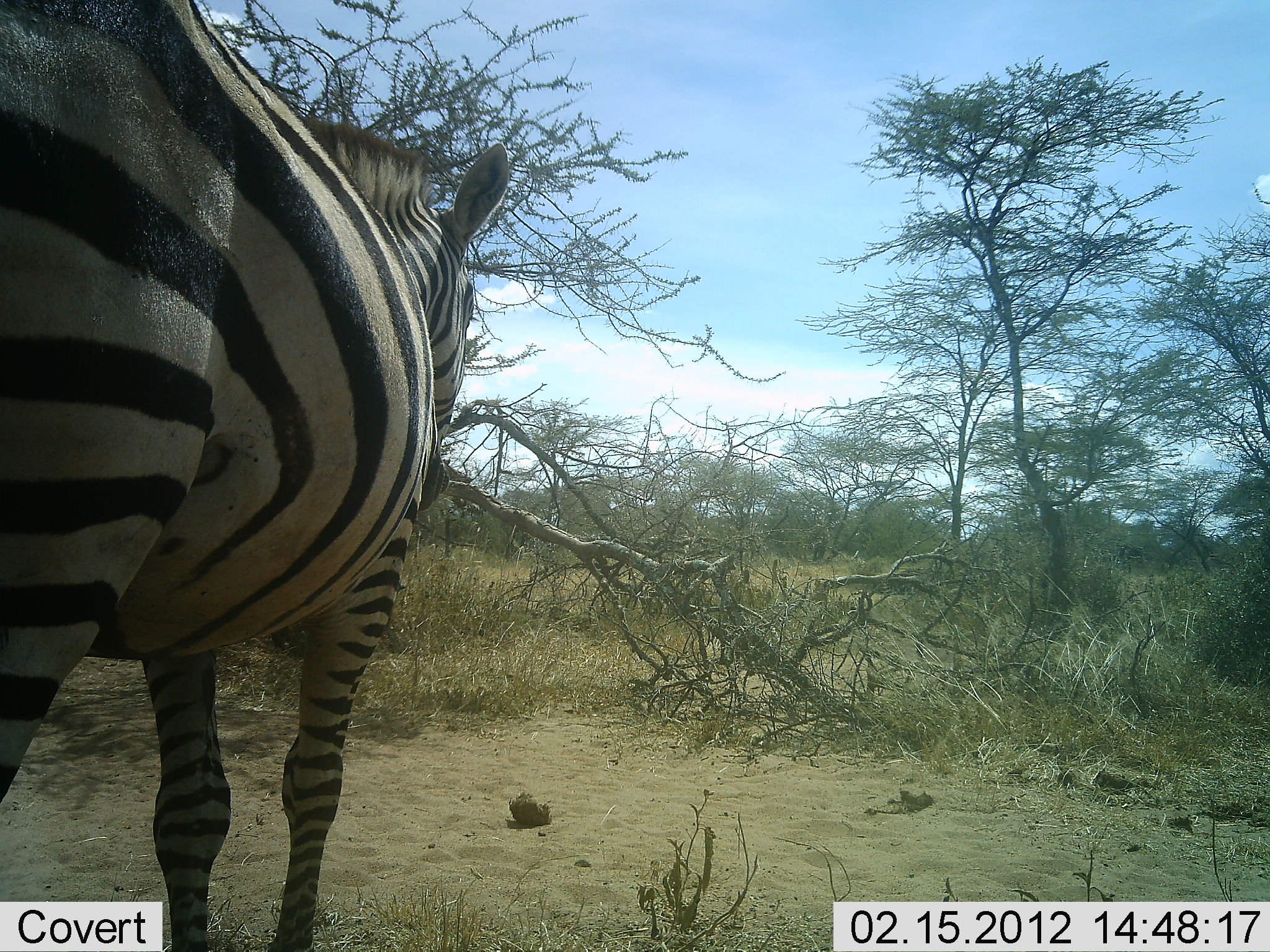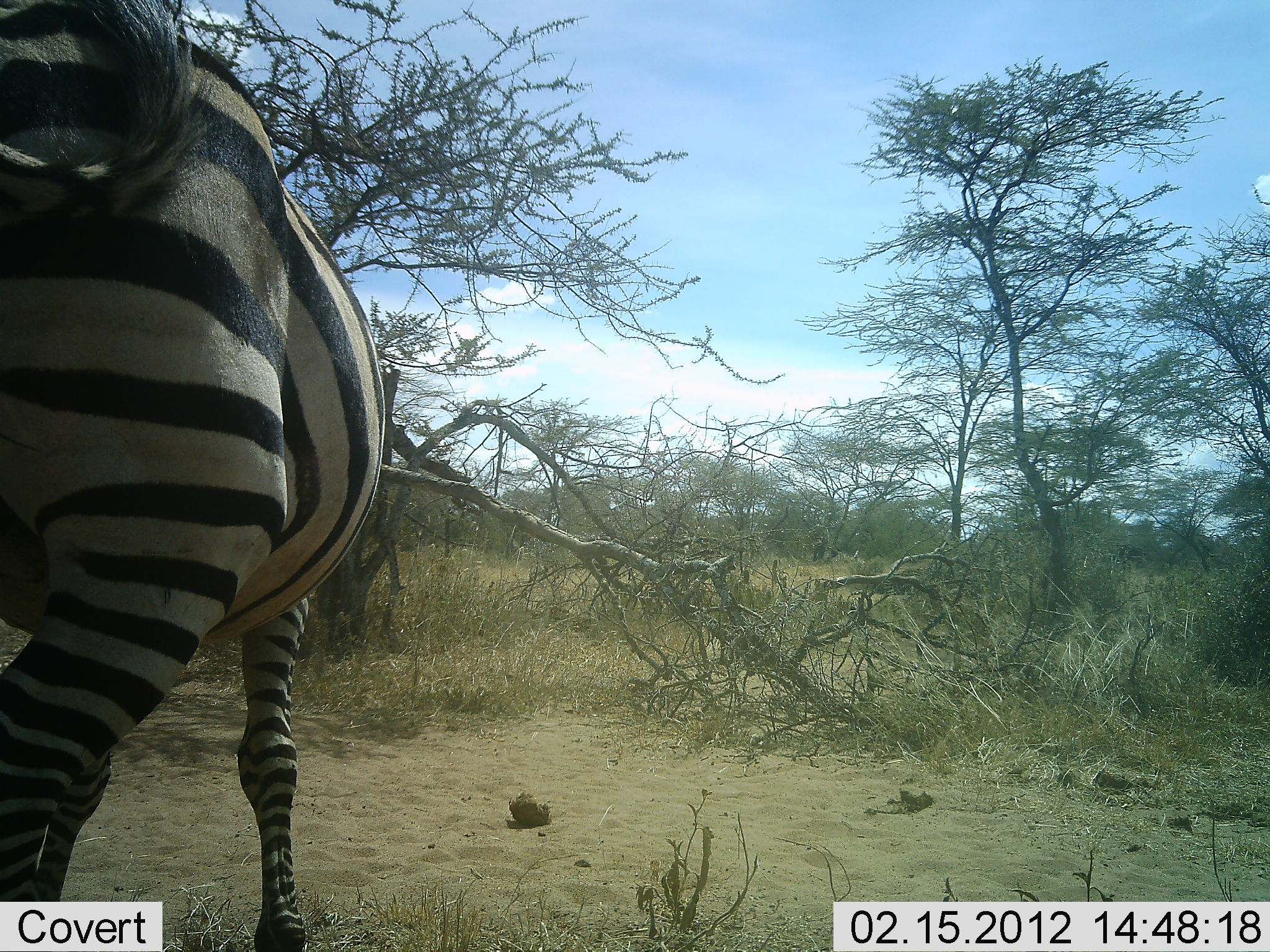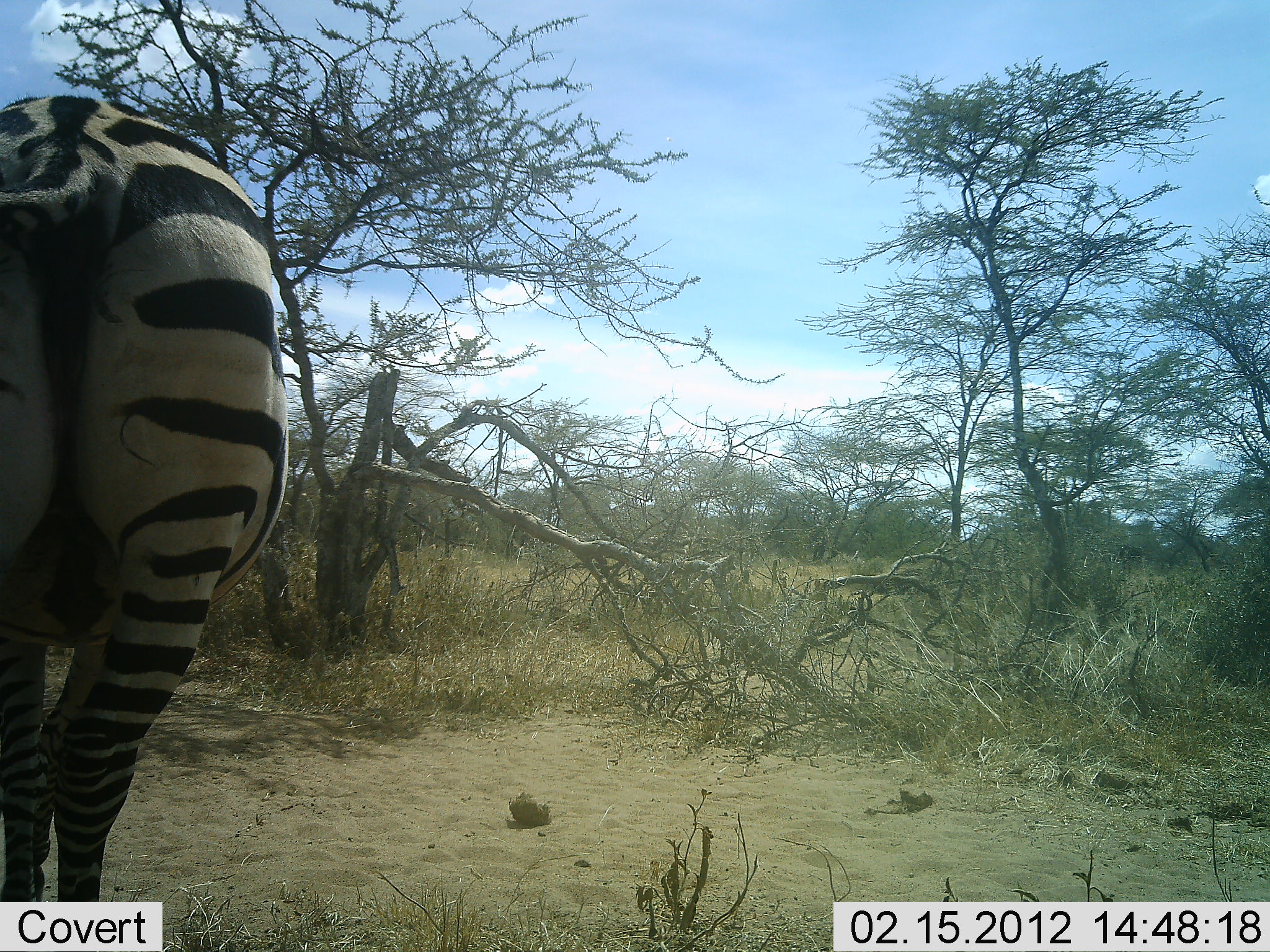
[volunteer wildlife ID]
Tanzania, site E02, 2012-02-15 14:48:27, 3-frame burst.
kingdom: Animalia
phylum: Chordata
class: Mammalia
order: Perissodactyla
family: Equidae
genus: Equus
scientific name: Equus quagga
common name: plains zebra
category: zebra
Zebra (plains zebra) (Equus quagga), count 1. Behavior (volunteer vote fractions): standing 25%, resting 0%, moving 81%, interacting 0%. Young present (vote fraction): 0%. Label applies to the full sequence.